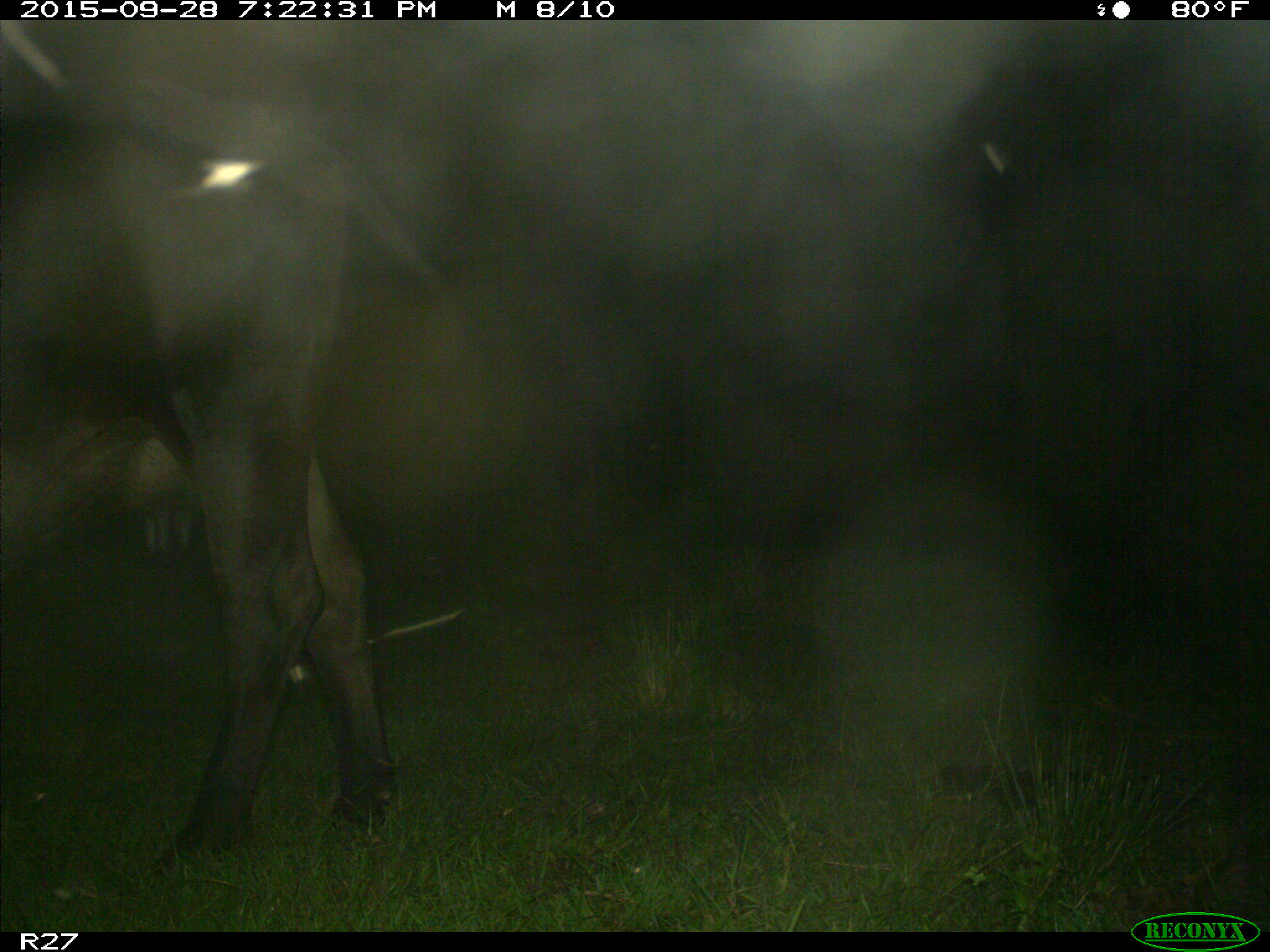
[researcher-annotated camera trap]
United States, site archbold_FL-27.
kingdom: Animalia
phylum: Chordata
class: Mammalia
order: Artiodactyla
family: Bovidae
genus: Bos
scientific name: Bos taurus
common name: domestic cow